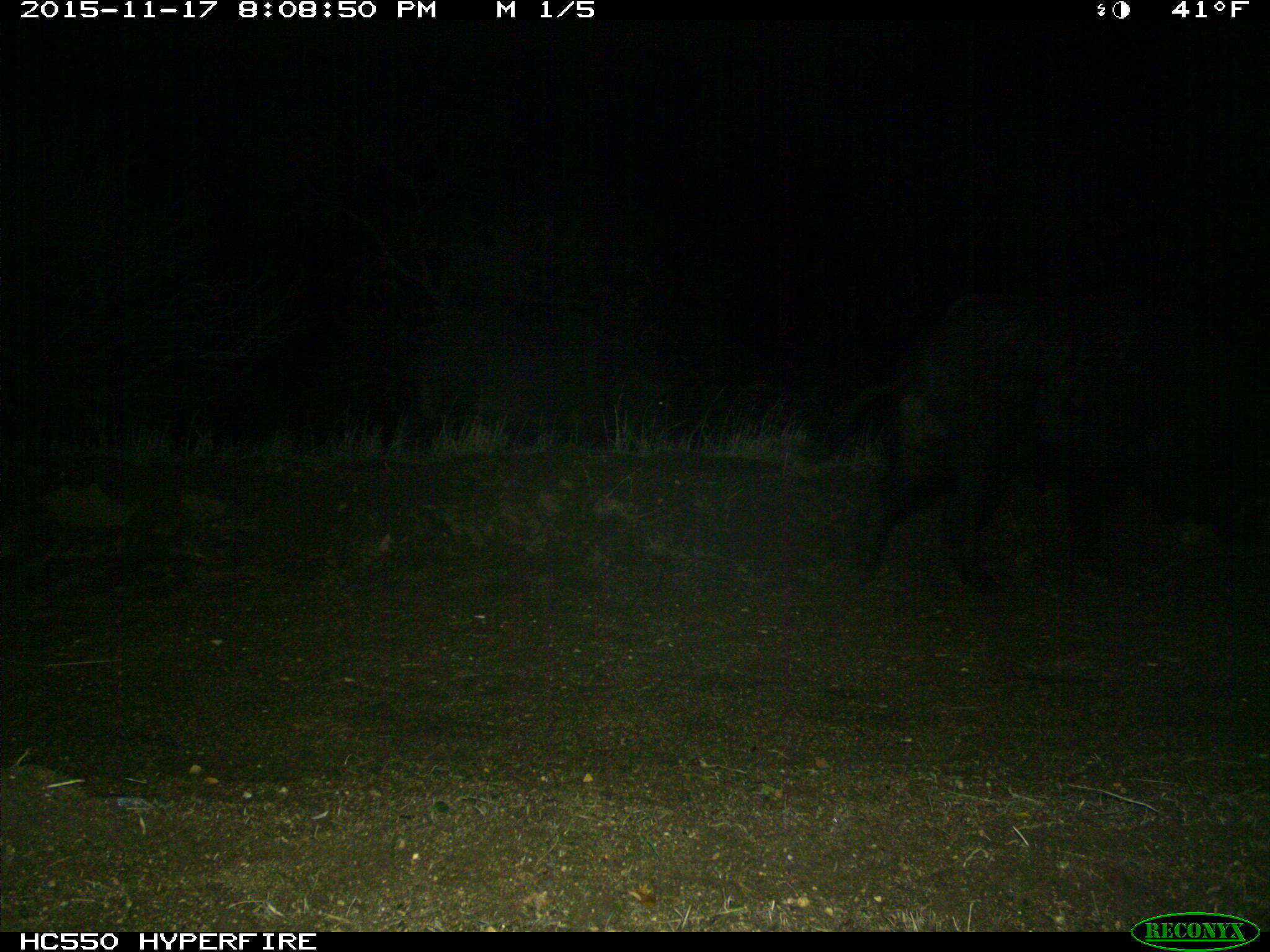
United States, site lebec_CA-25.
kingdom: Animalia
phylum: Chordata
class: Mammalia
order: Artiodactyla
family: Suidae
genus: Sus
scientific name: Sus scrofa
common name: wild boar